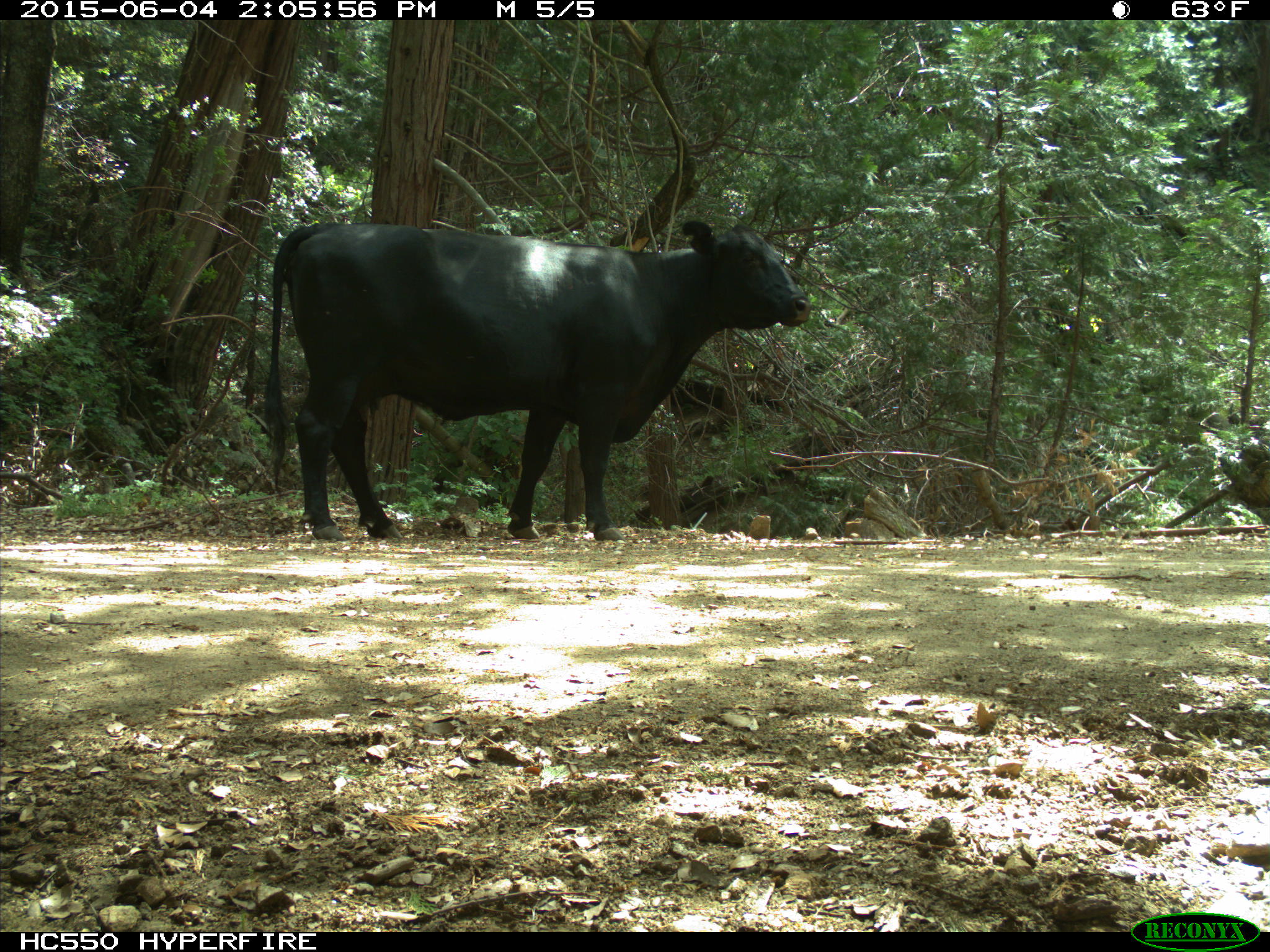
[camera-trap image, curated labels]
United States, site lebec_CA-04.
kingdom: Animalia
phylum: Chordata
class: Mammalia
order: Artiodactyla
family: Bovidae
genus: Bos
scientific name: Bos taurus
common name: domestic cow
Bos taurus (domestic cow).